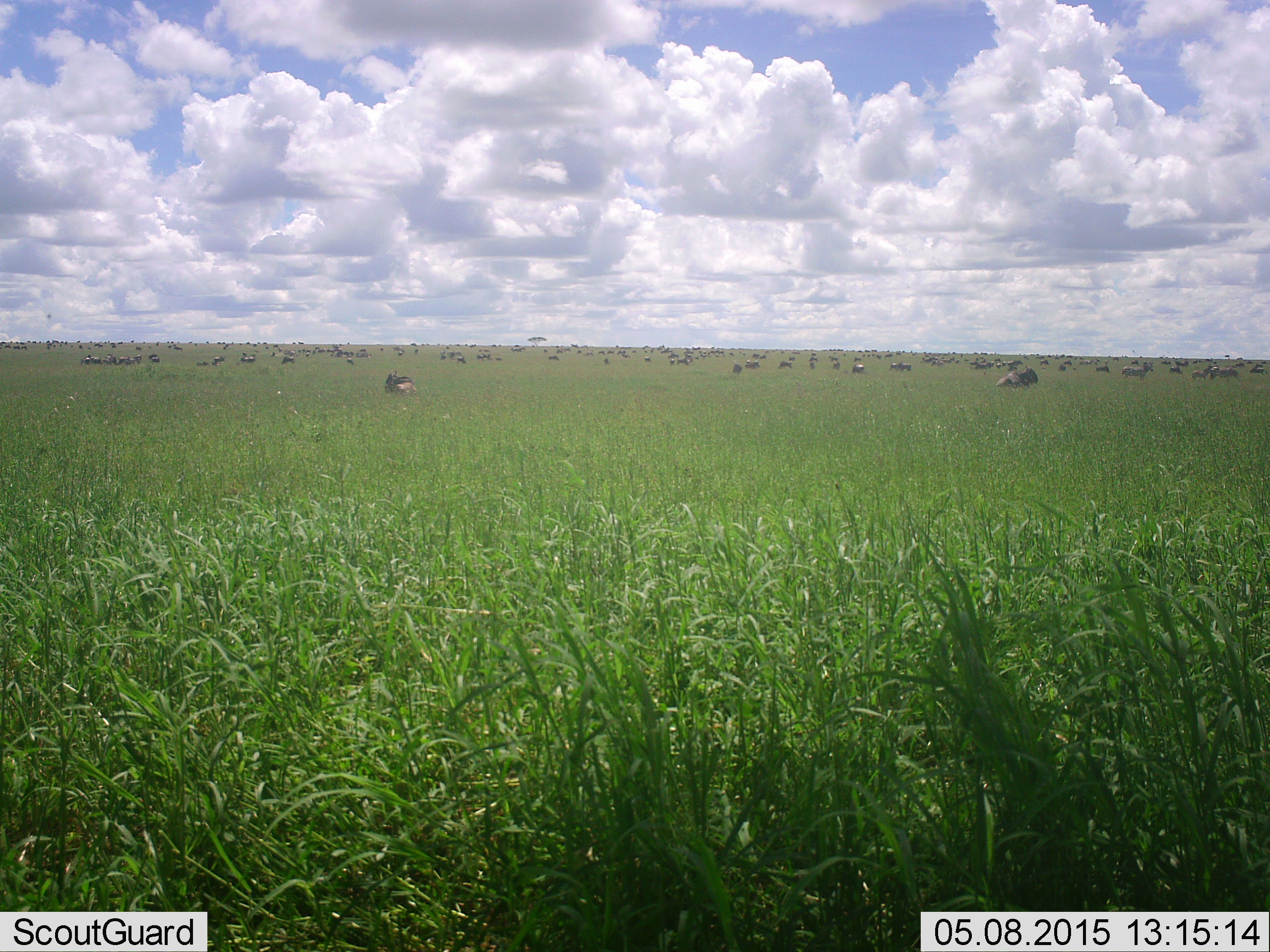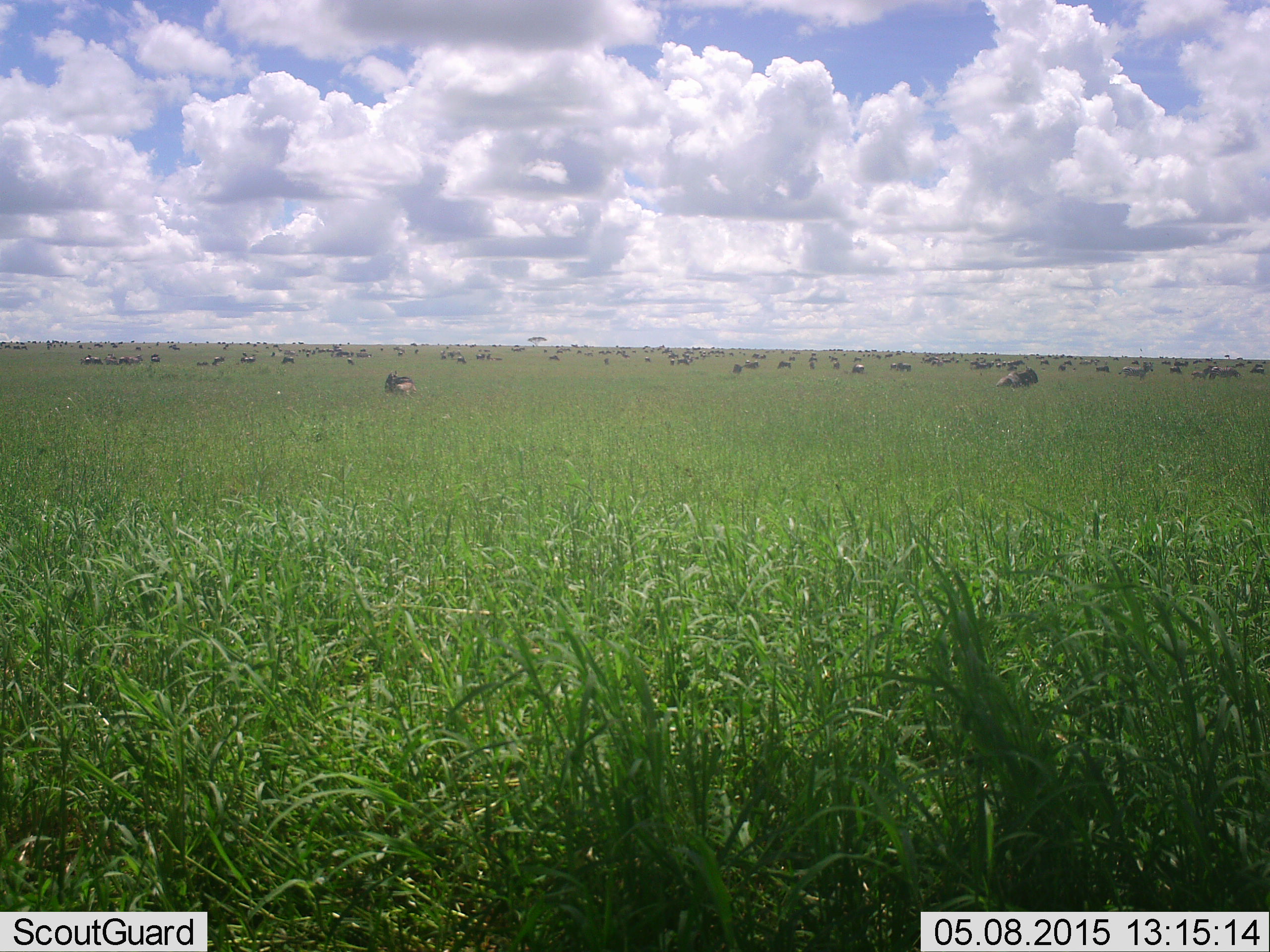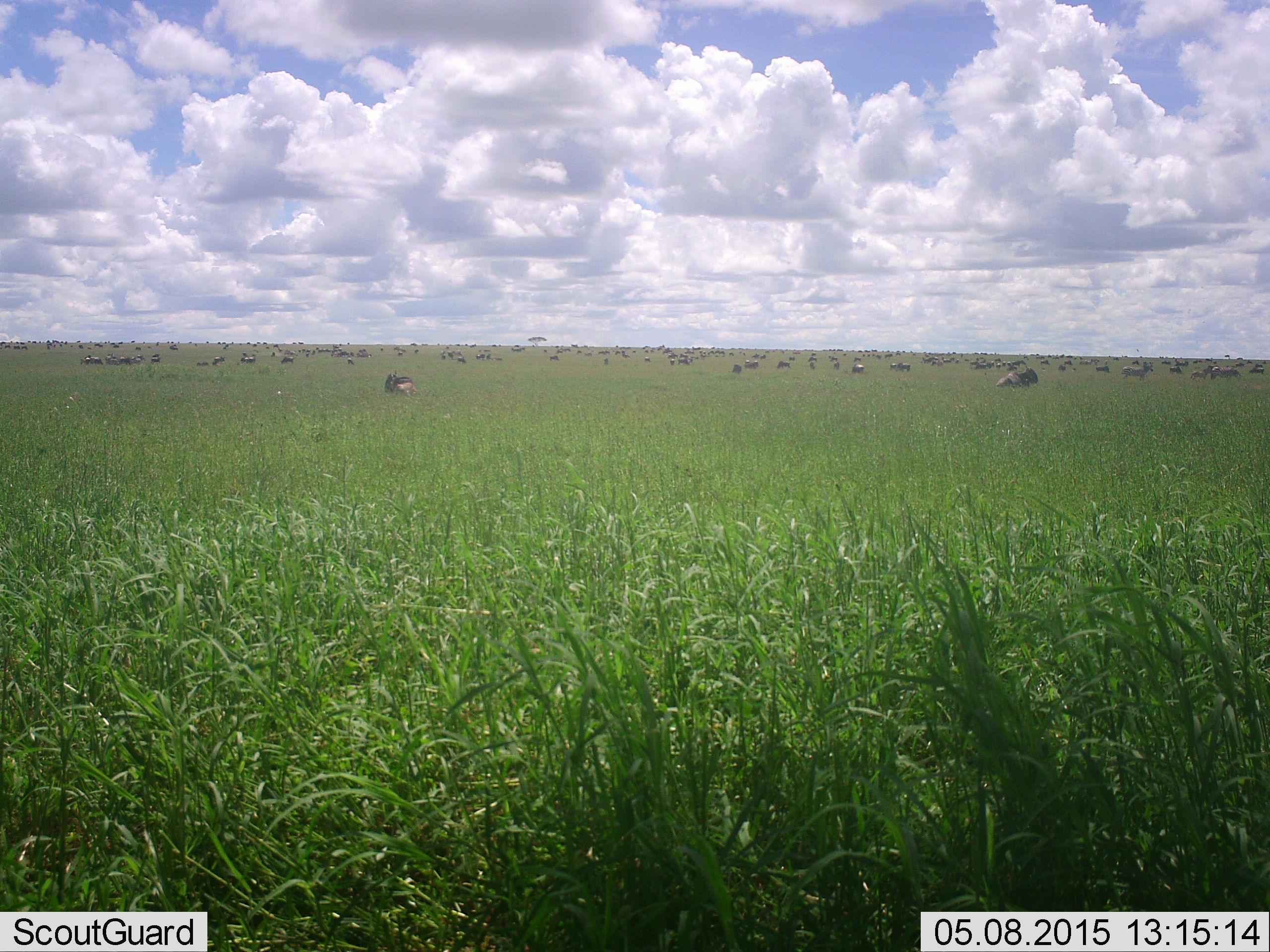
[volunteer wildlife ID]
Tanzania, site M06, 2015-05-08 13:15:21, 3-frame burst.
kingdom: Animalia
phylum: Chordata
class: Mammalia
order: Artiodactyla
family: Bovidae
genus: Connochaetes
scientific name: Connochaetes taurinus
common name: blue wildebeest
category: wildebeest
Wildebeest (blue wildebeest) (Connochaetes taurinus), count 51+. Behavior (volunteer vote fractions): standing 80%, resting 30%, moving 40%, interacting 10%. Young present (vote fraction): 0%. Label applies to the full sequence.